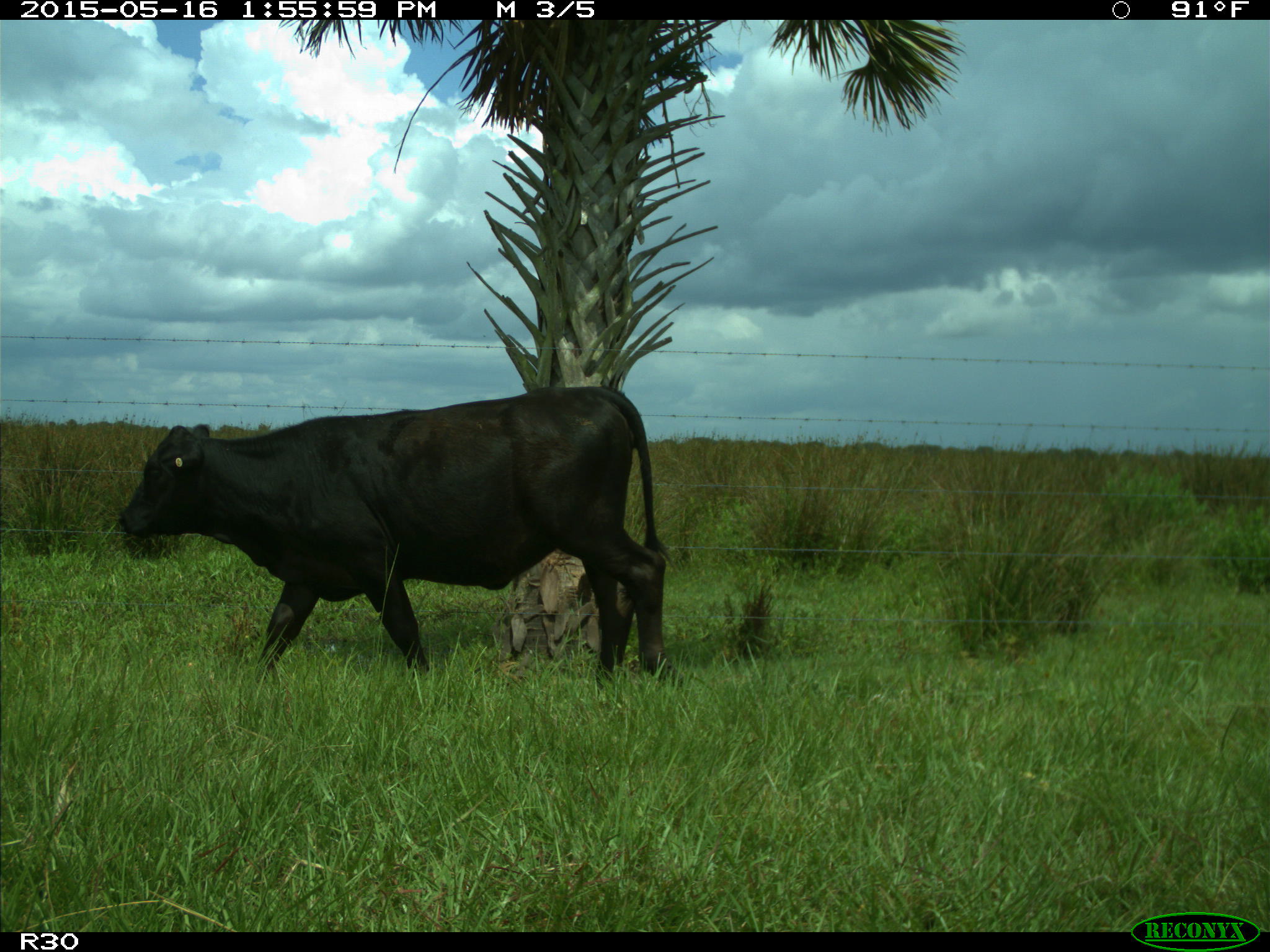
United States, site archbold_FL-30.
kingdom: Animalia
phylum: Chordata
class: Mammalia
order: Artiodactyla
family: Bovidae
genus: Bos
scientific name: Bos taurus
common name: domestic cow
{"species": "Bos taurus (domestic cow)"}